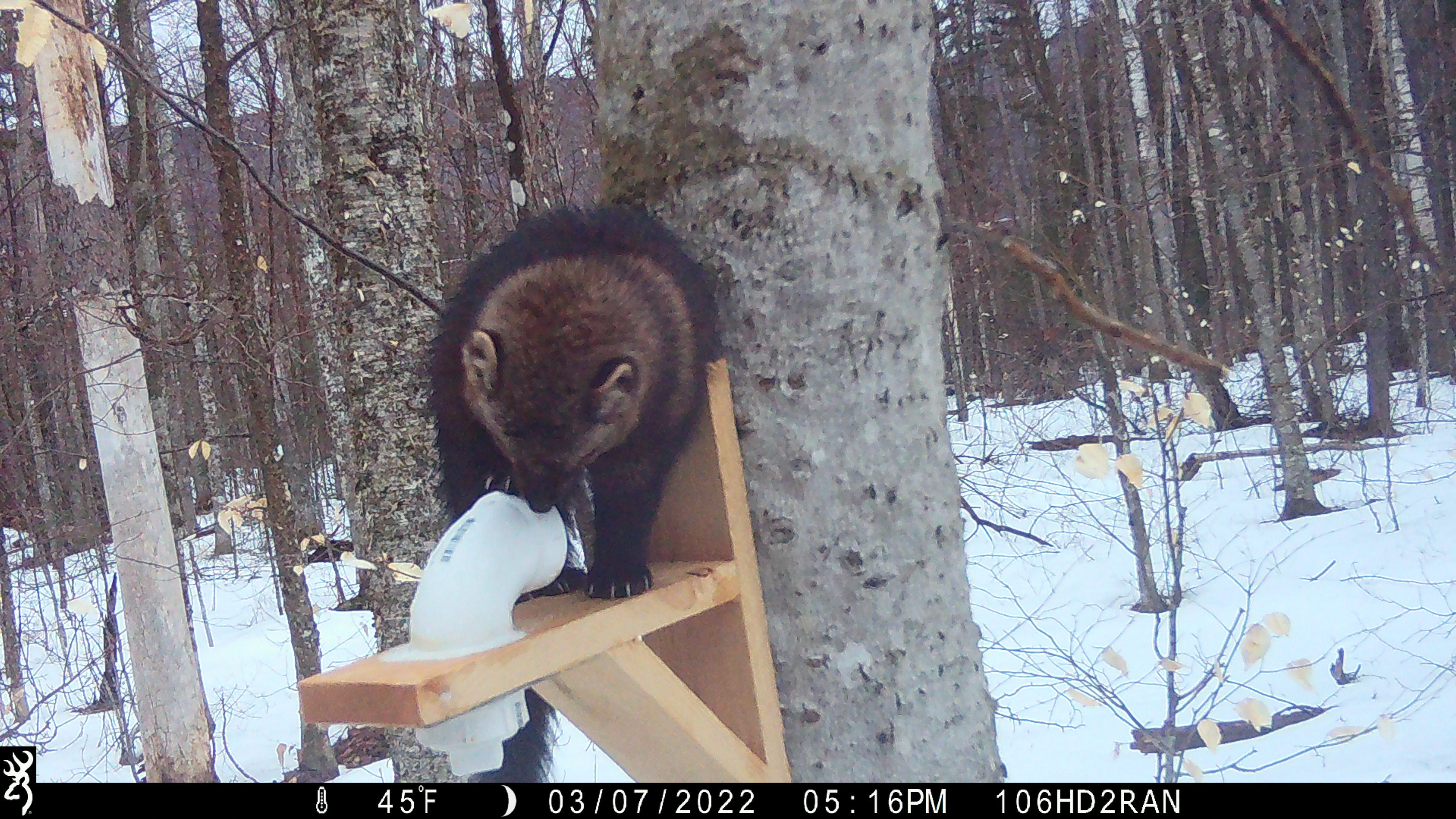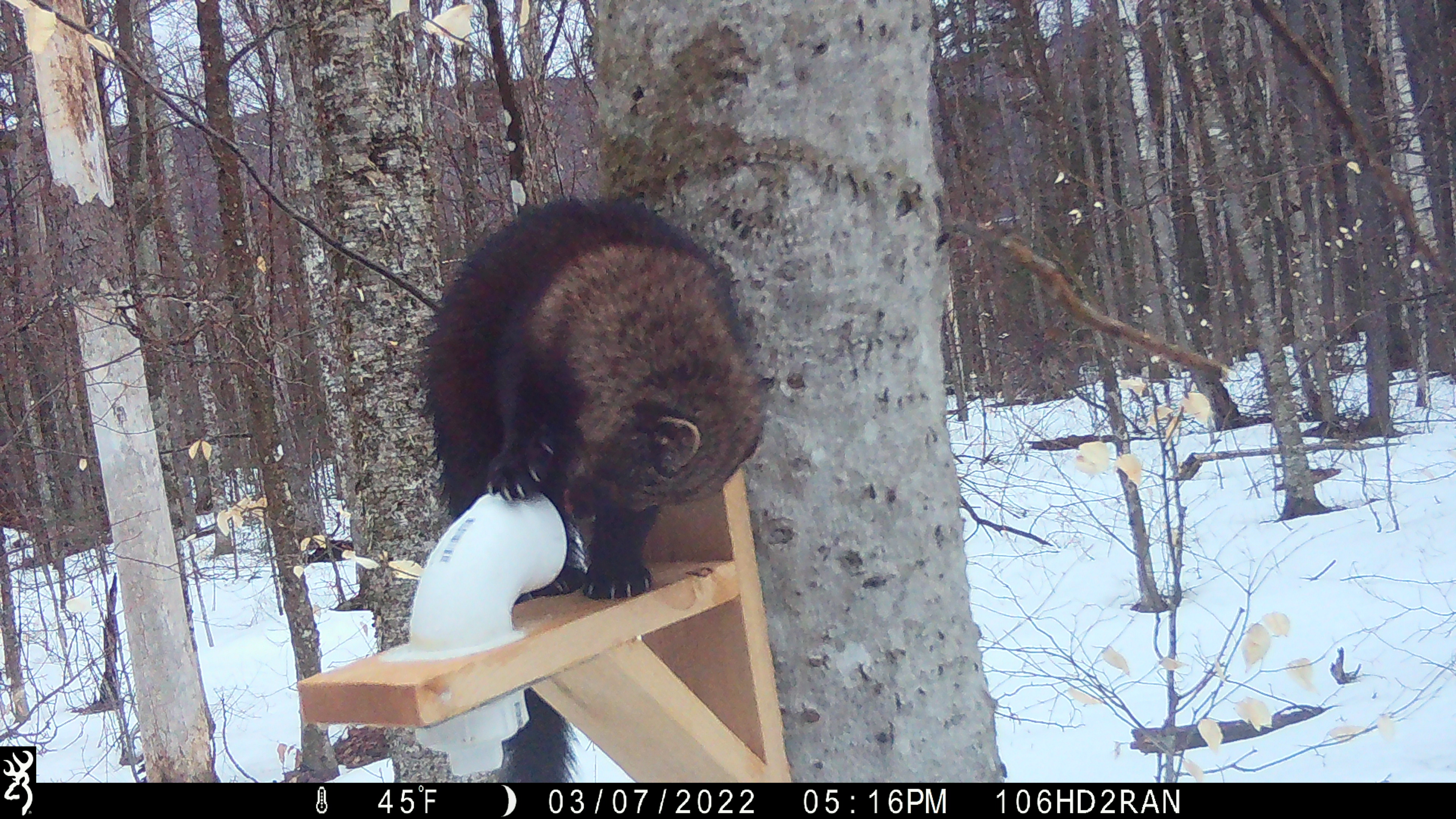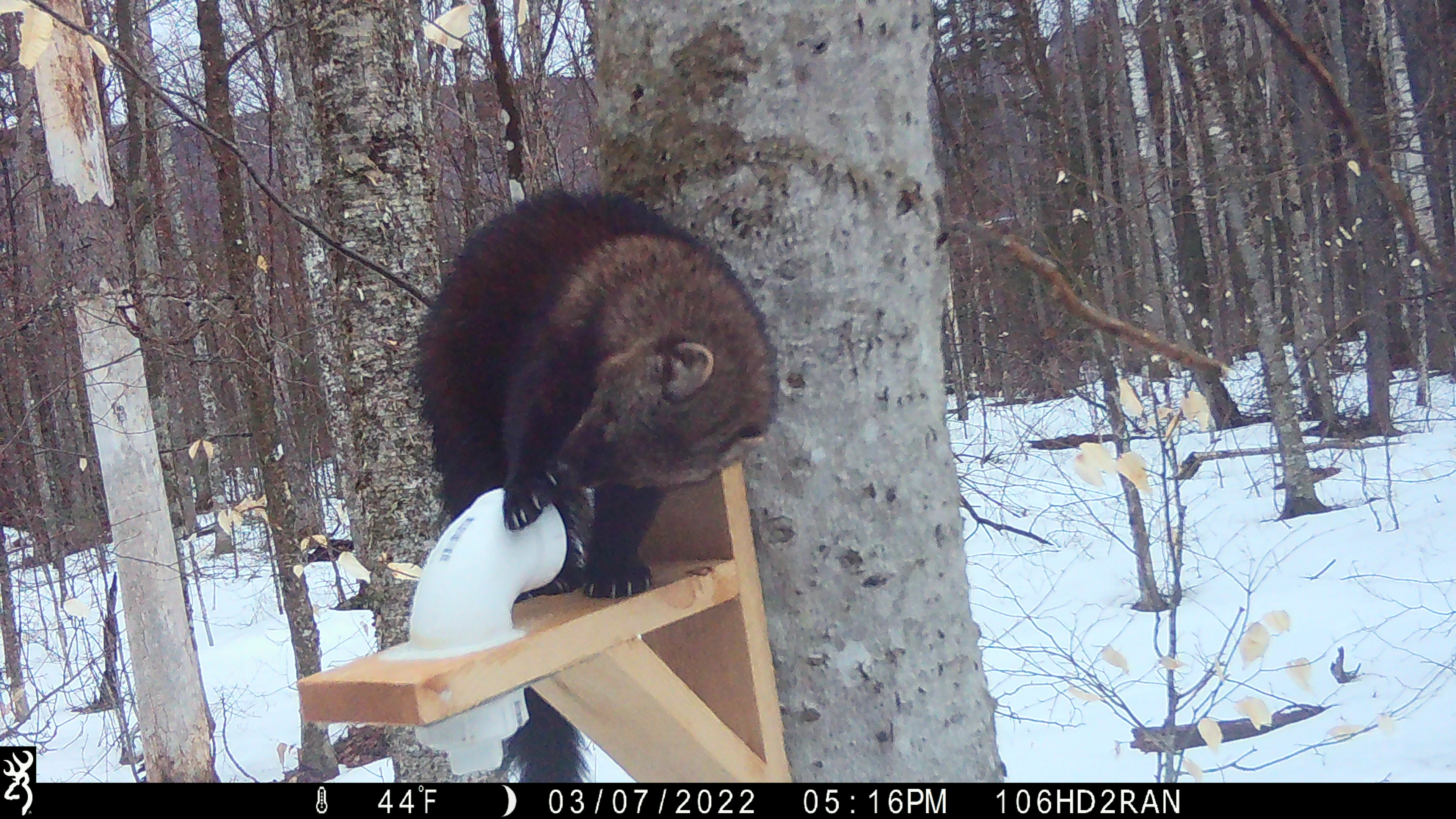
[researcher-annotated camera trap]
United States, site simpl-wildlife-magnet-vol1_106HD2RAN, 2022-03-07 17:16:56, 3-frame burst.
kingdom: Animalia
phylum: Chordata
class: Mammalia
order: Carnivora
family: Mustelidae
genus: Pekania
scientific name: Pekania pennanti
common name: fisher